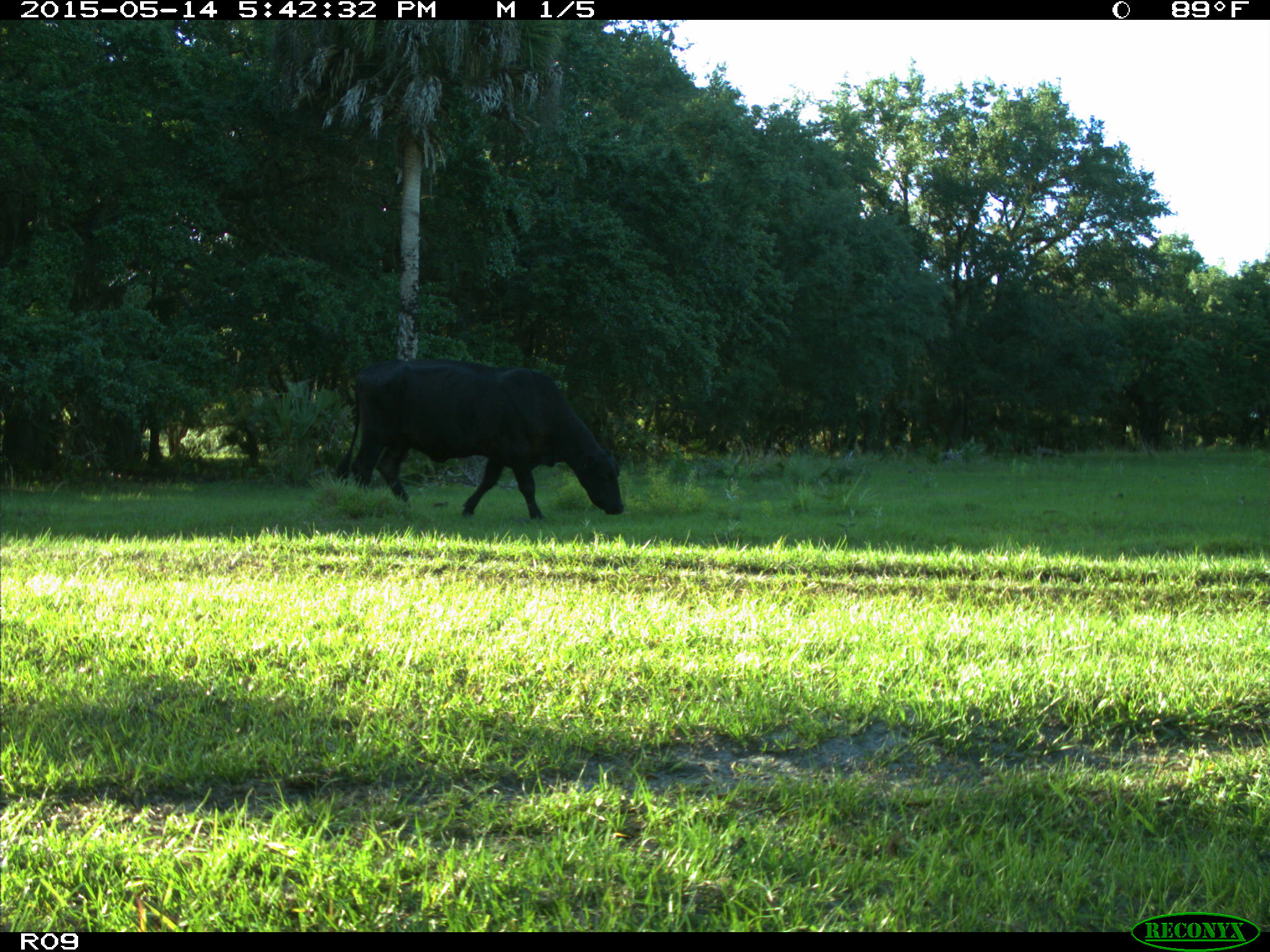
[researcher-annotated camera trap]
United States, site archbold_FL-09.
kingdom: Animalia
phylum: Chordata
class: Mammalia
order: Artiodactyla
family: Bovidae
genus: Bos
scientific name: Bos taurus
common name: domestic cow